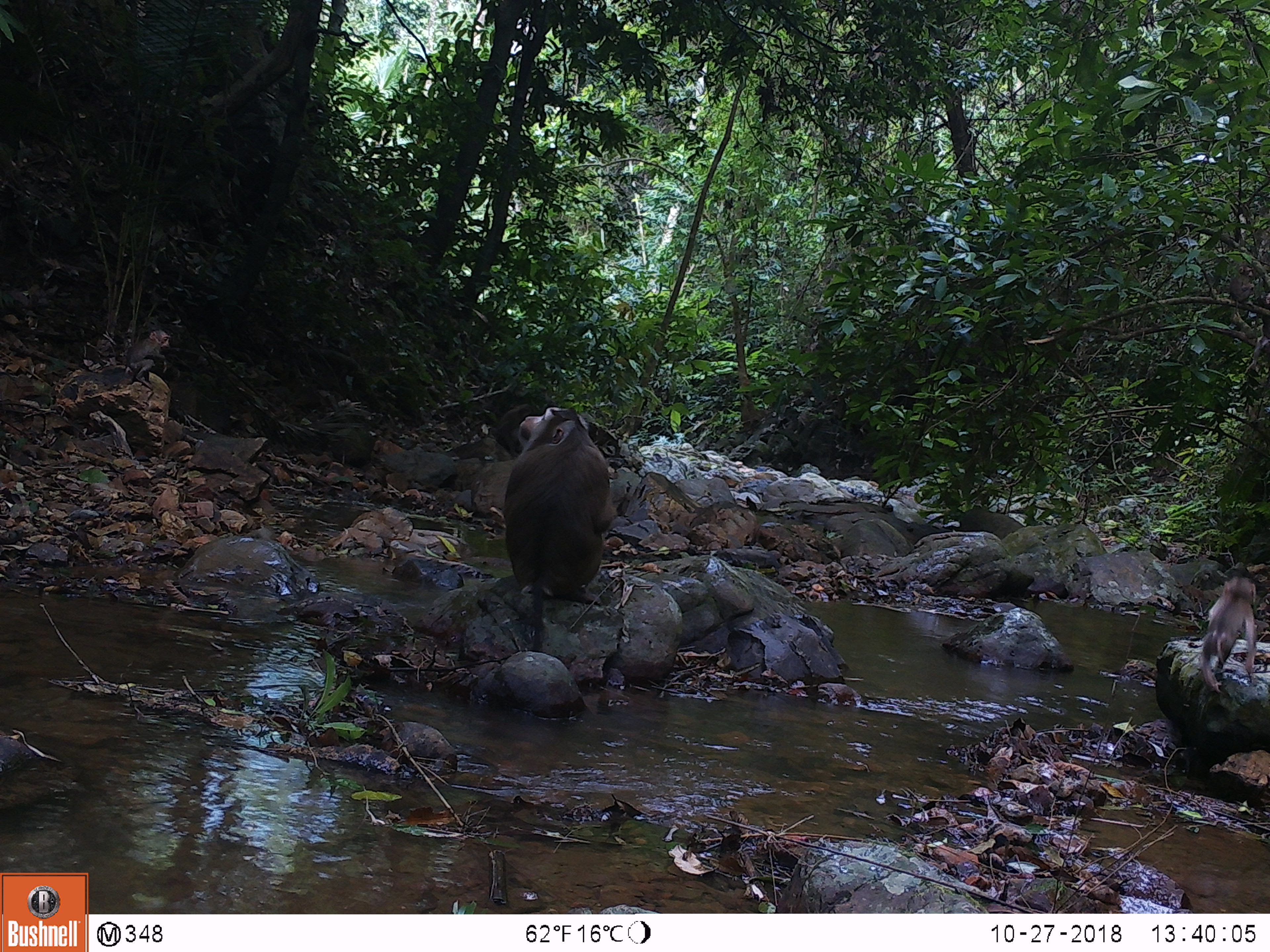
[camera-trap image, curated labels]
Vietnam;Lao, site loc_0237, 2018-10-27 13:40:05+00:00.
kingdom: Animalia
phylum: Chordata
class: Mammalia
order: Primates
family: Cercopithecidae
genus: Macaca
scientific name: Macaca nemestrina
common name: pig-tailed macaque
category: pig tailed macaque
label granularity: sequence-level